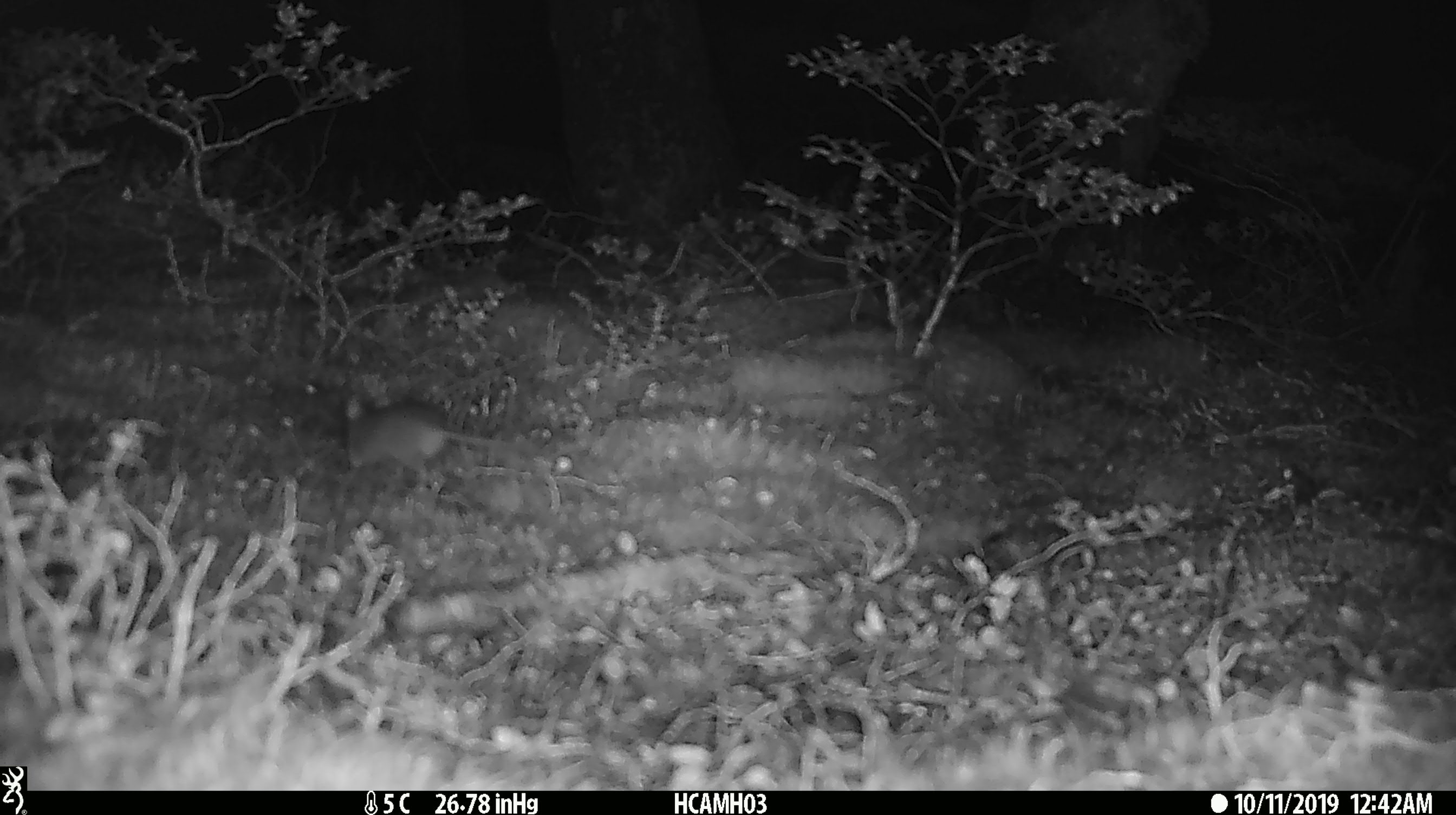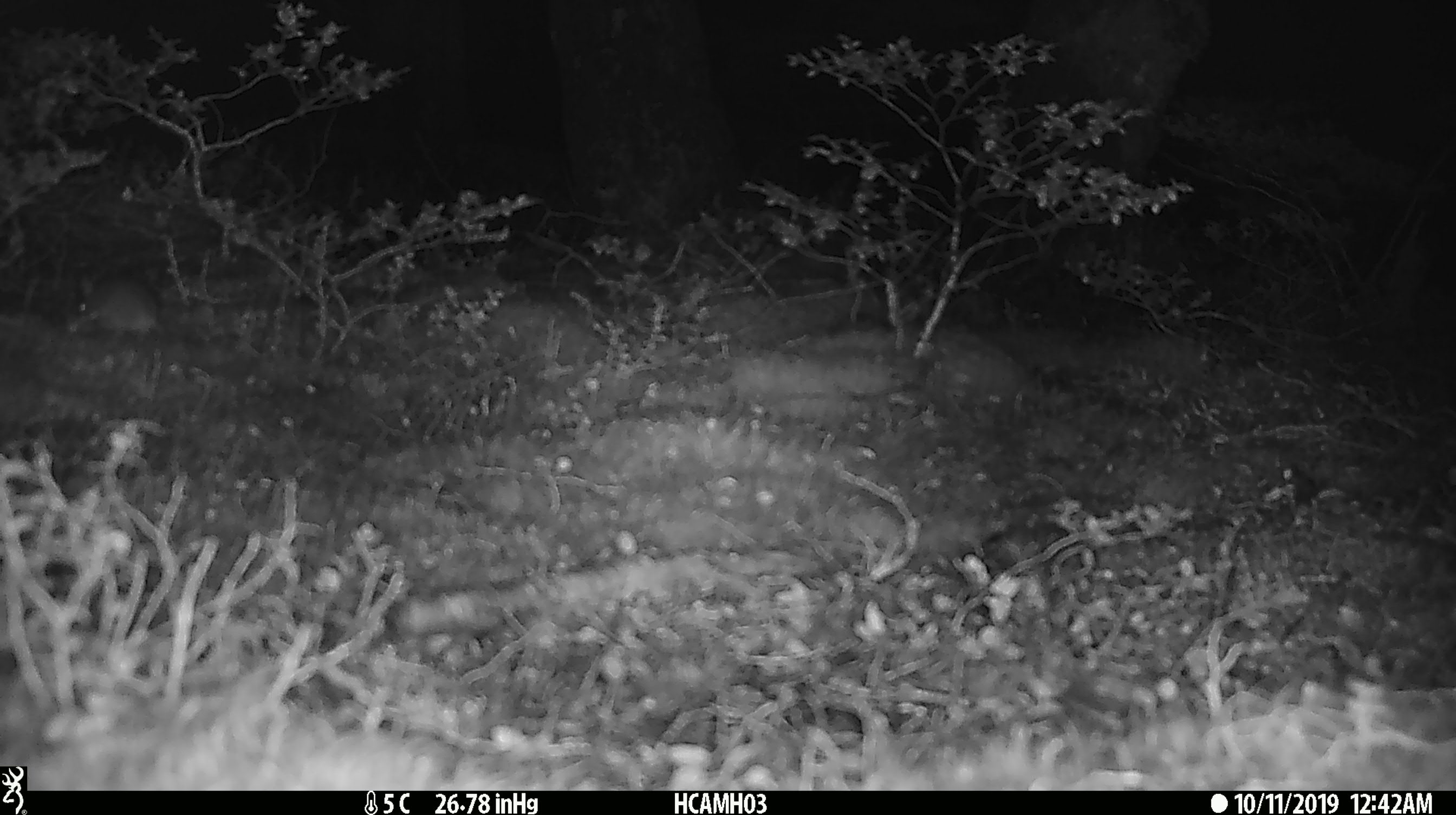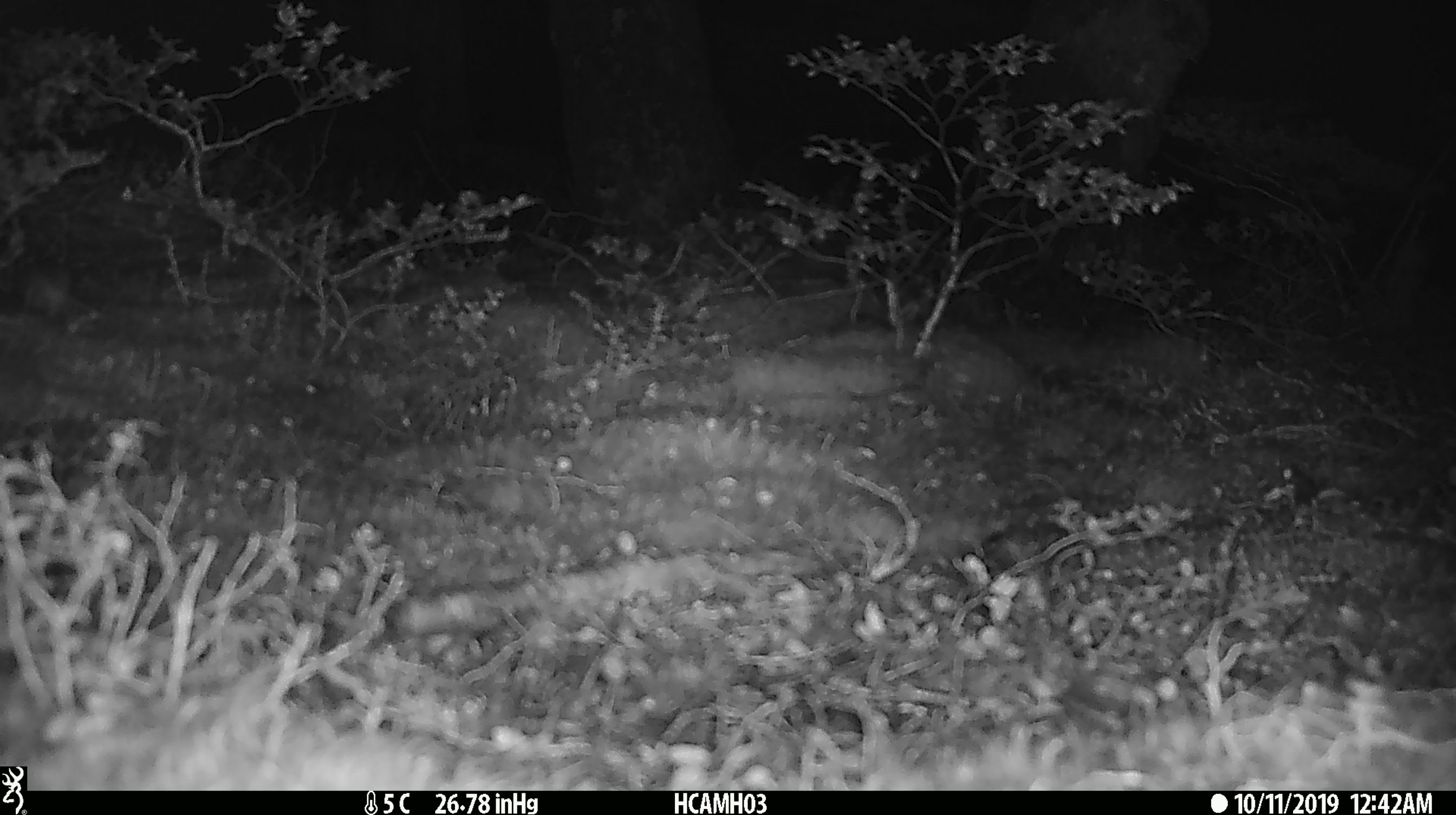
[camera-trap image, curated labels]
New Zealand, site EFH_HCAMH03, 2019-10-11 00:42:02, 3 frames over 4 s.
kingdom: Animalia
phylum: Chordata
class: Mammalia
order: Rodentia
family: Muridae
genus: Mus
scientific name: Mus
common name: mouse